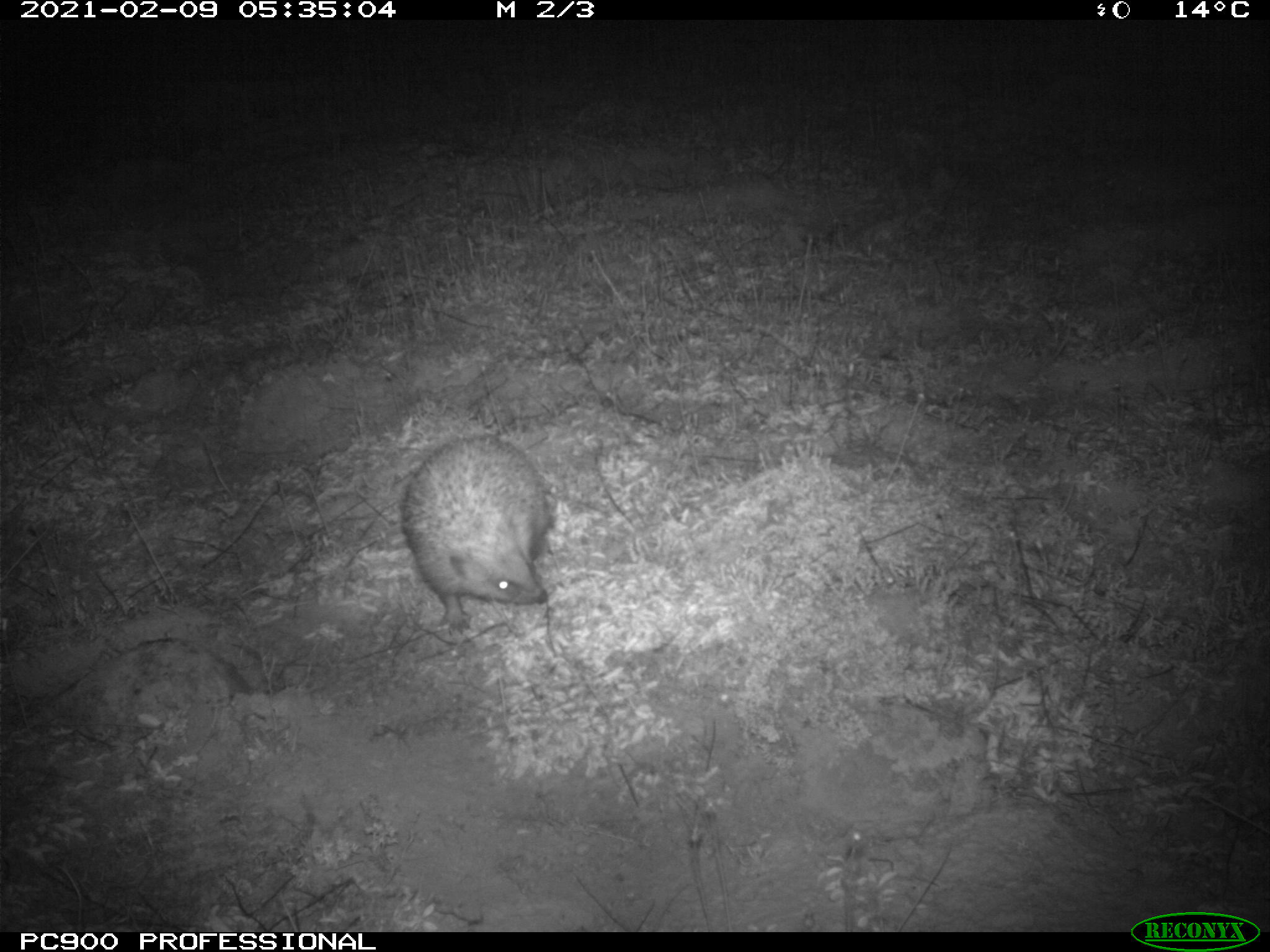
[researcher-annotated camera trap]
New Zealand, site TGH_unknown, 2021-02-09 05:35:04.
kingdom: Animalia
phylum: Chordata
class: Mammalia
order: Eulipotyphla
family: Erinaceidae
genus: Erinaceus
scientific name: Erinaceus europaeus europaeus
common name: european hedgehog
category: hedgehog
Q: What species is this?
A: Hedgehog (european hedgehog) (Erinaceus europaeus europaeus).